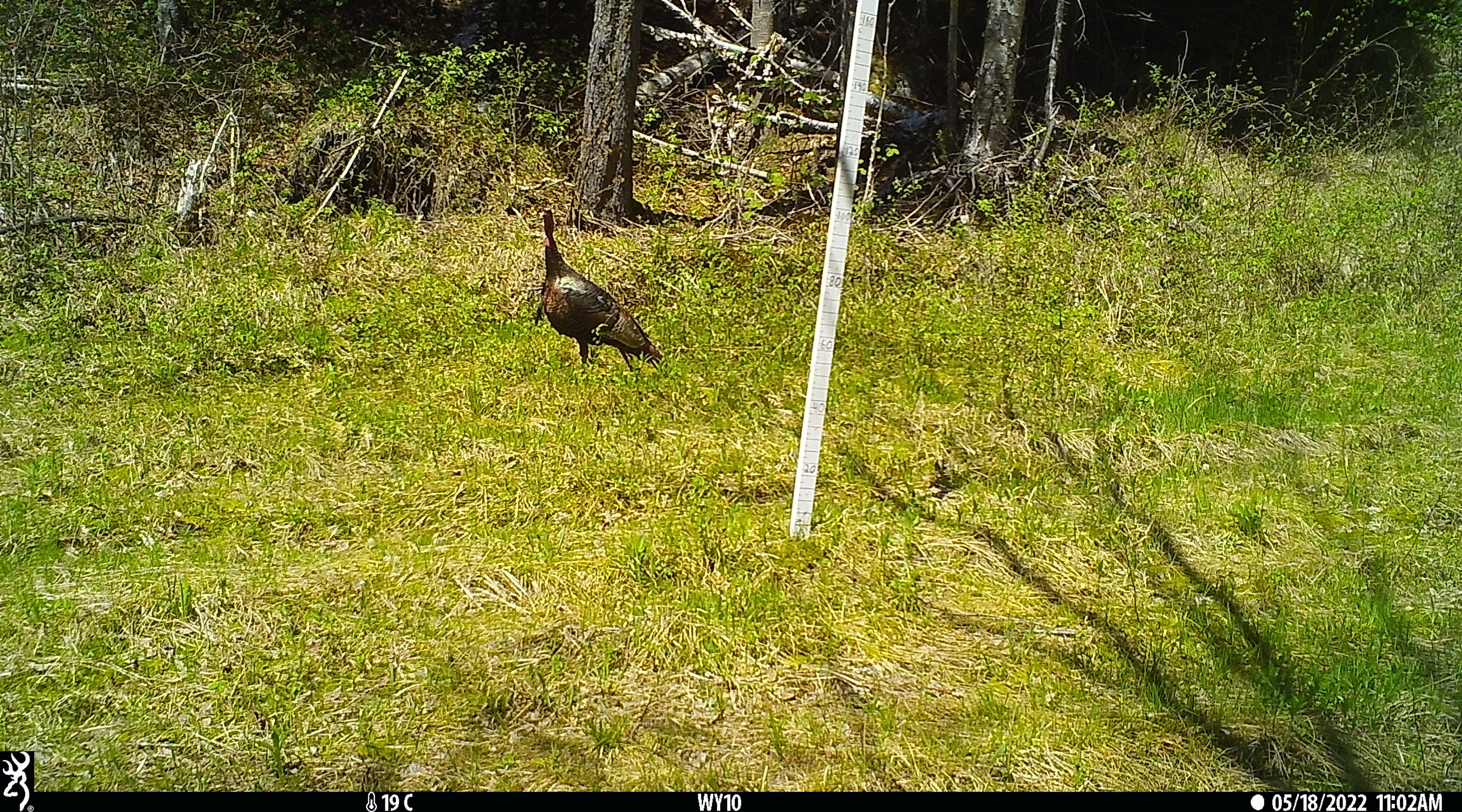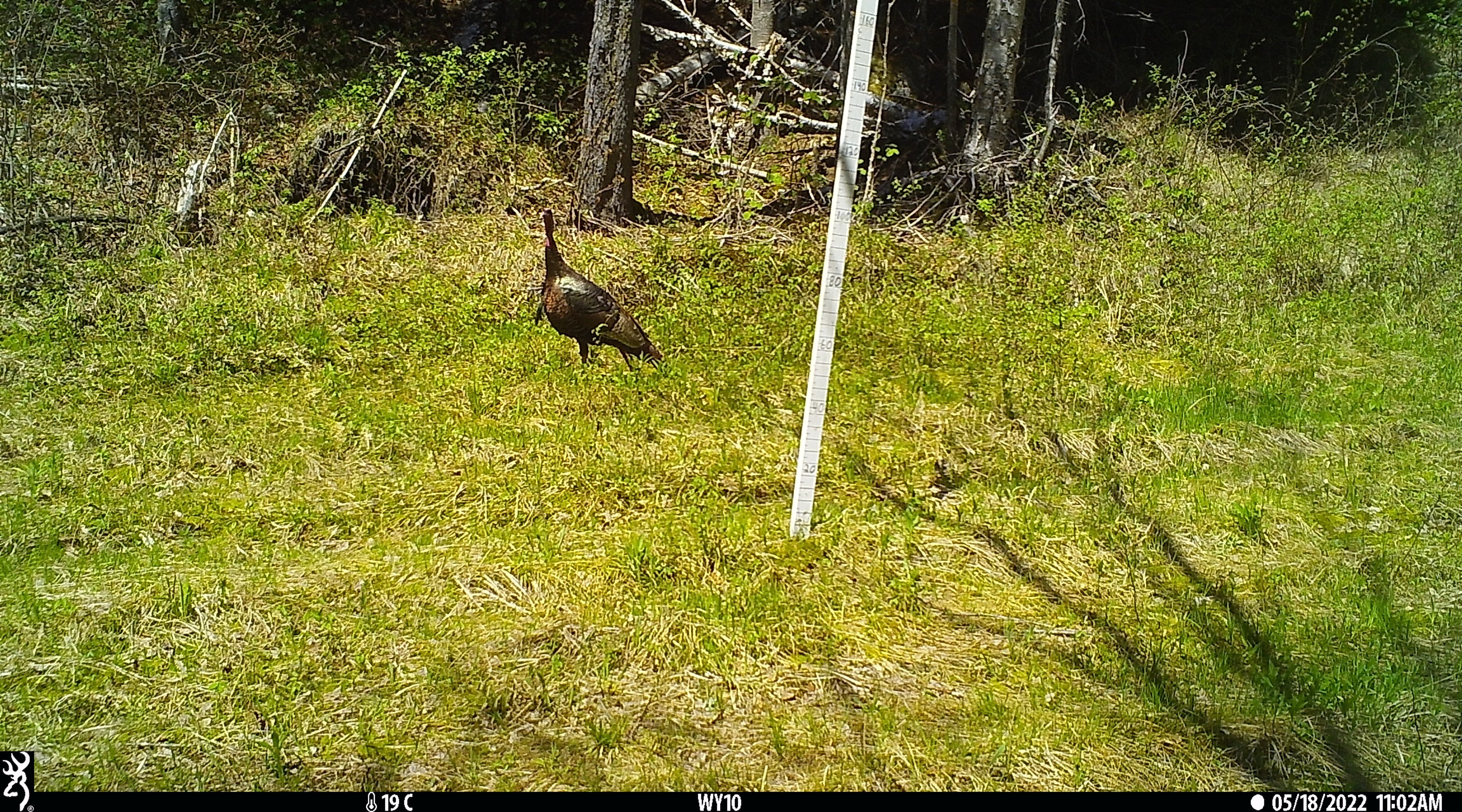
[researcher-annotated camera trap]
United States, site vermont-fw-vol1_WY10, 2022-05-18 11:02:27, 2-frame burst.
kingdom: Animalia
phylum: Chordata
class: Aves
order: Galliformes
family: Phasianidae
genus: Meleagris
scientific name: Meleagris gallopavo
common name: wild turkey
Wild turkey (Meleagris gallopavo).